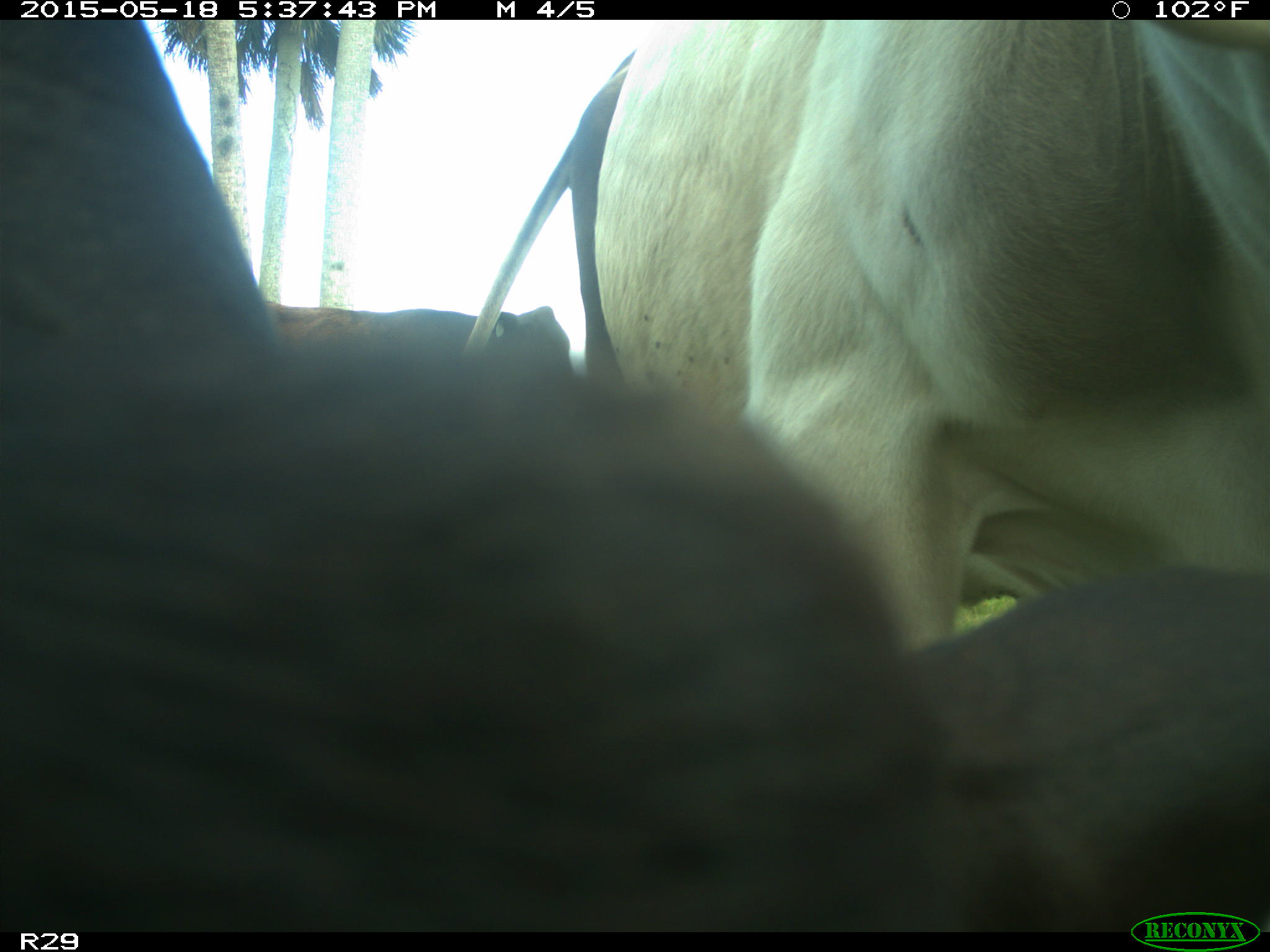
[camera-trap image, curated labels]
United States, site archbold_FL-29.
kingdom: Animalia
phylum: Chordata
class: Mammalia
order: Artiodactyla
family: Bovidae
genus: Bos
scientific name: Bos taurus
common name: domestic cow